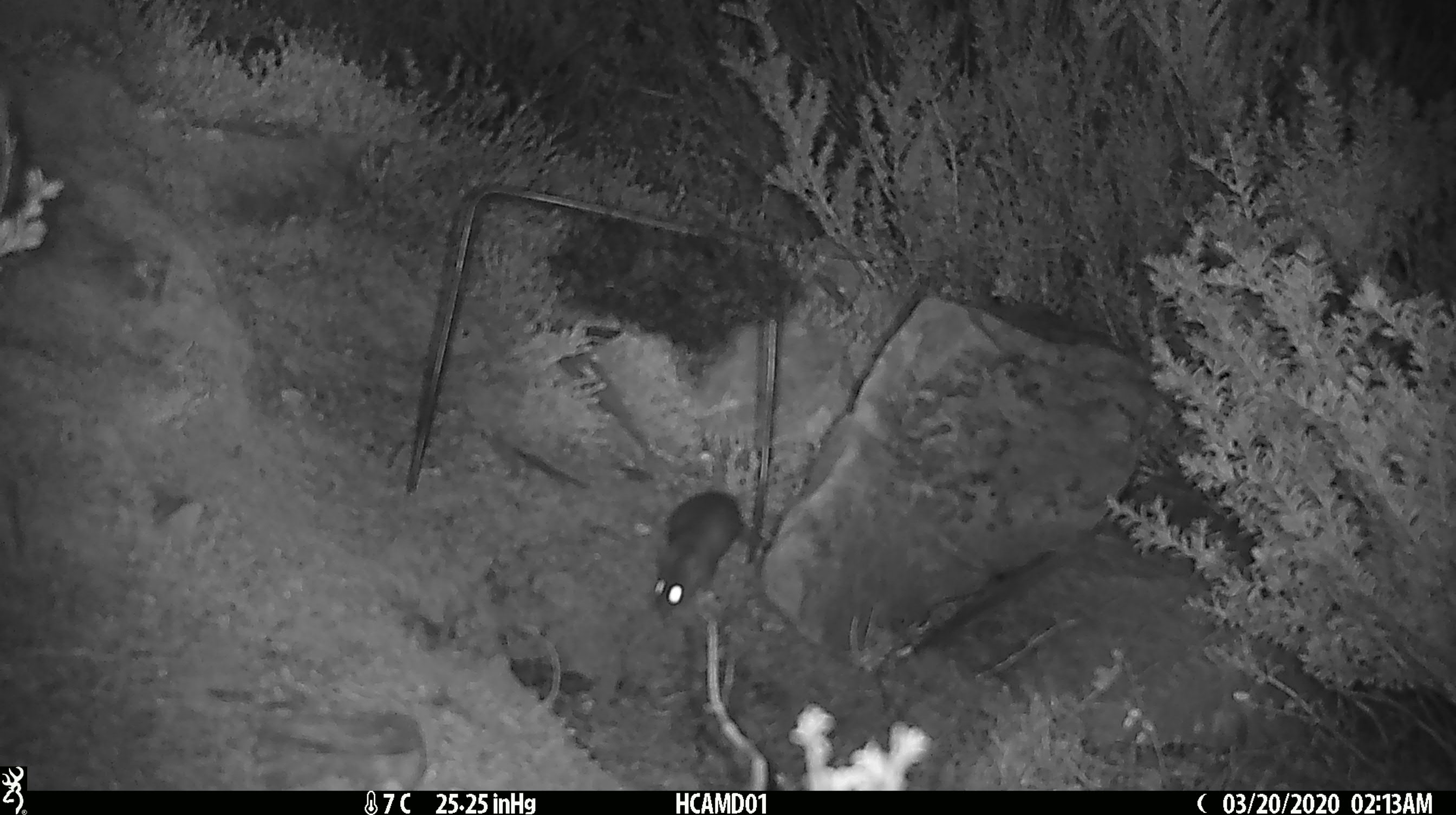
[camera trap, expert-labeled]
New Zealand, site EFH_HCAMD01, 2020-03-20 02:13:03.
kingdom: Animalia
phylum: Chordata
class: Mammalia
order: Rodentia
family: Muridae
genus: Mus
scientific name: Mus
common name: mouse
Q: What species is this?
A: Mouse (Mus).